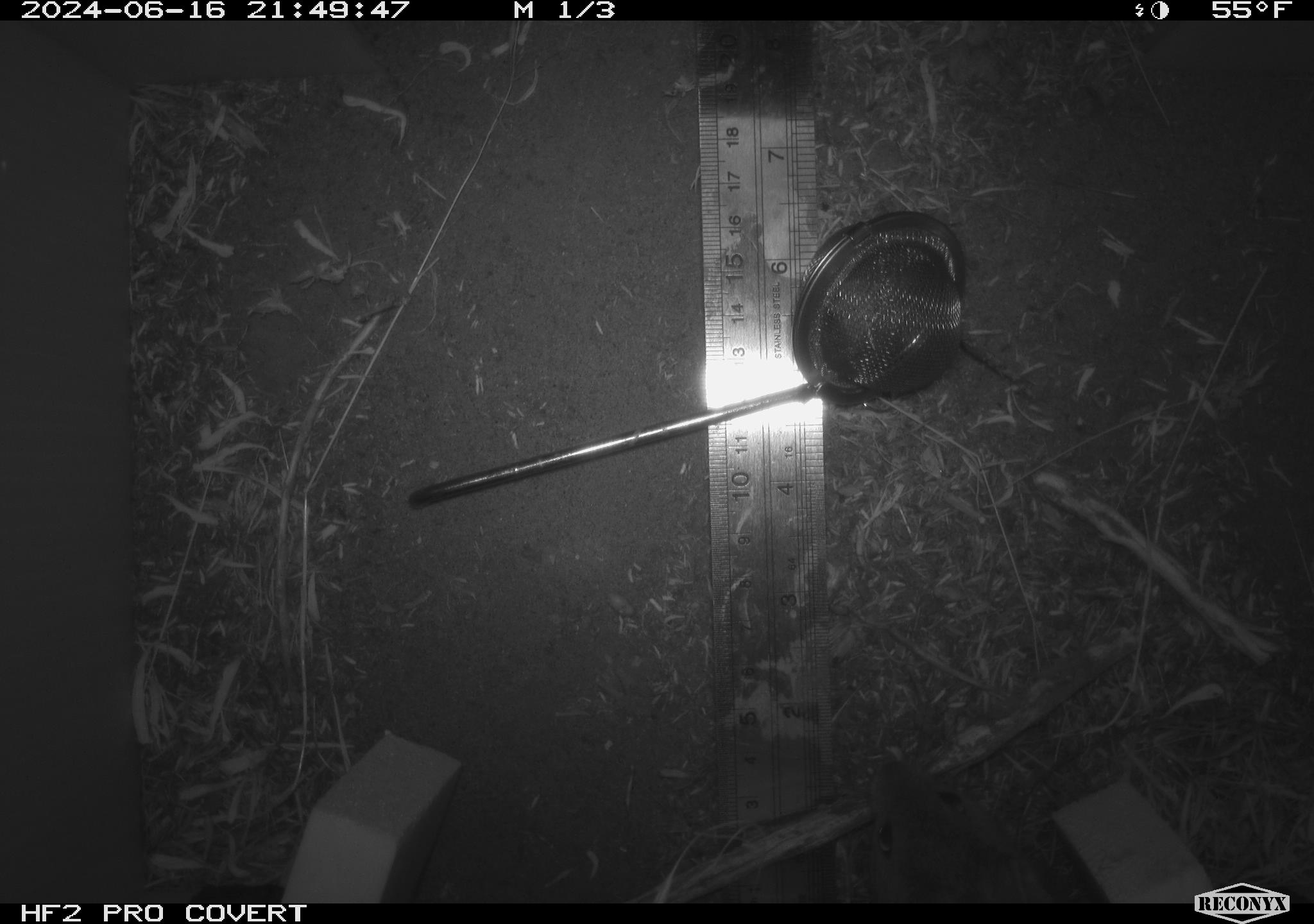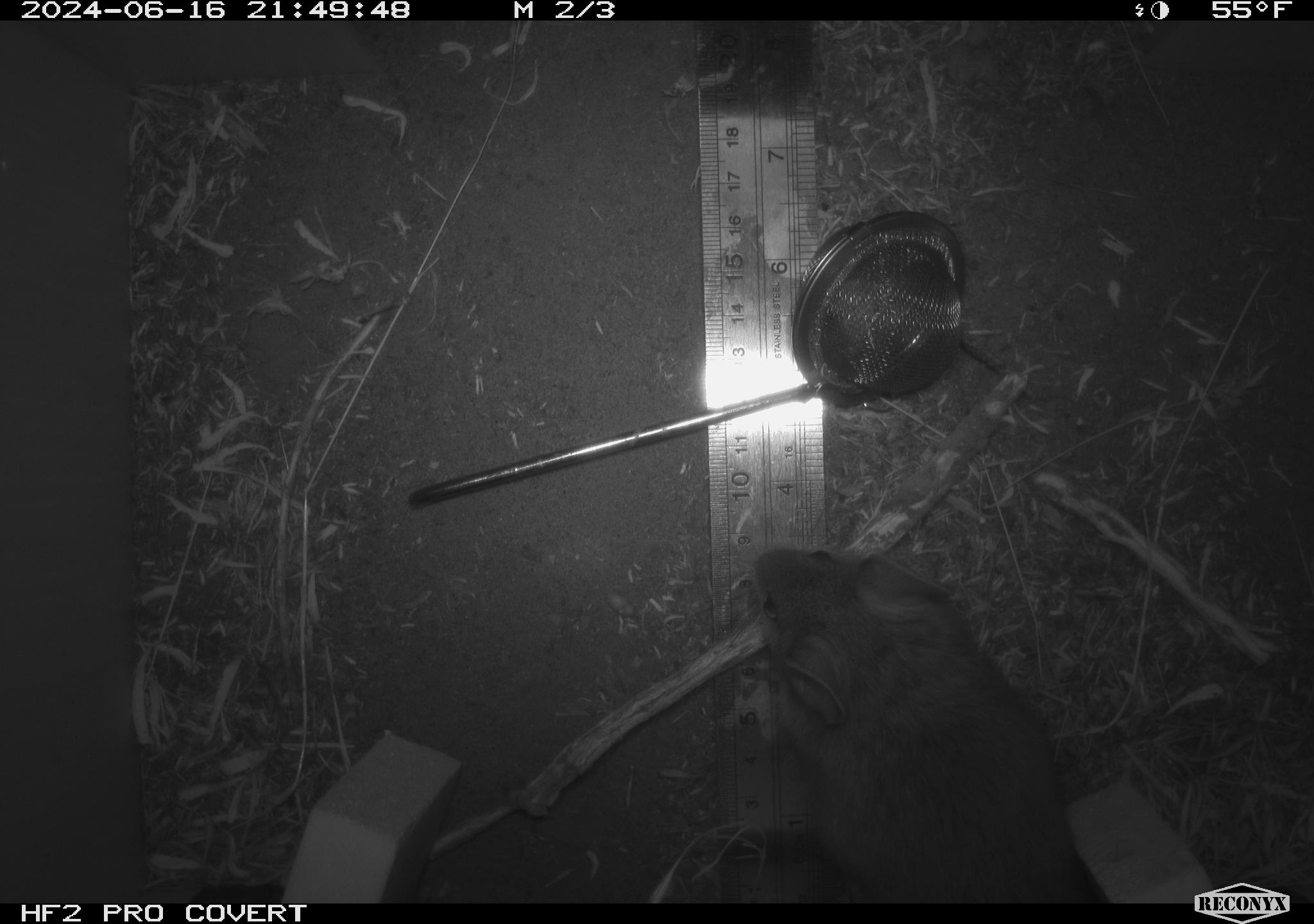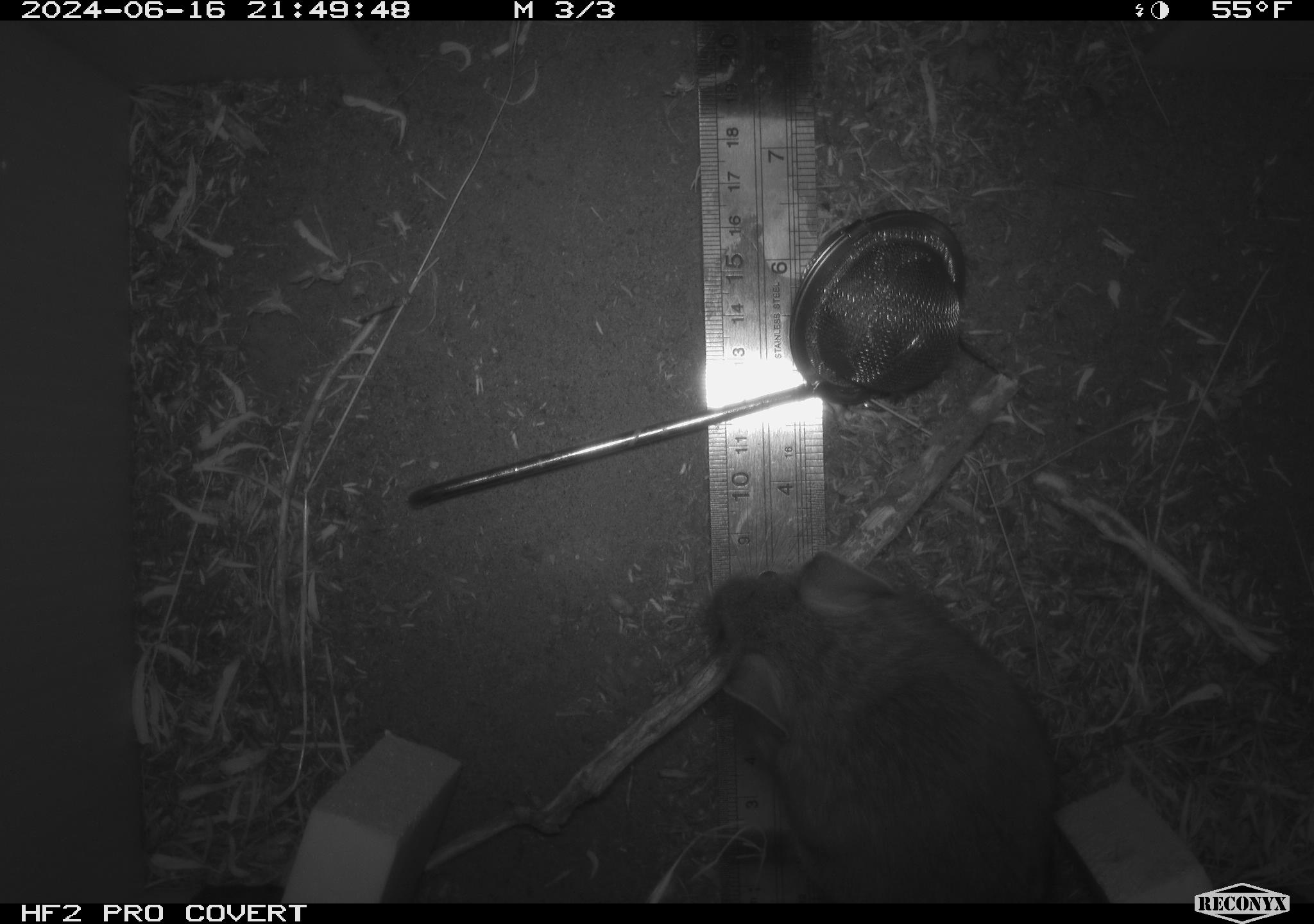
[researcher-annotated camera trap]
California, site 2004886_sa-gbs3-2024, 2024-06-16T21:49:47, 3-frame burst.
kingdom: Animalia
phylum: Chordata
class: Mammalia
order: Rodentia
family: Cricetidae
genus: Neotoma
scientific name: Neotoma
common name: pack rat or woodrat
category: neotoma species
Neotoma species (pack rat or woodrat) (Neotoma).